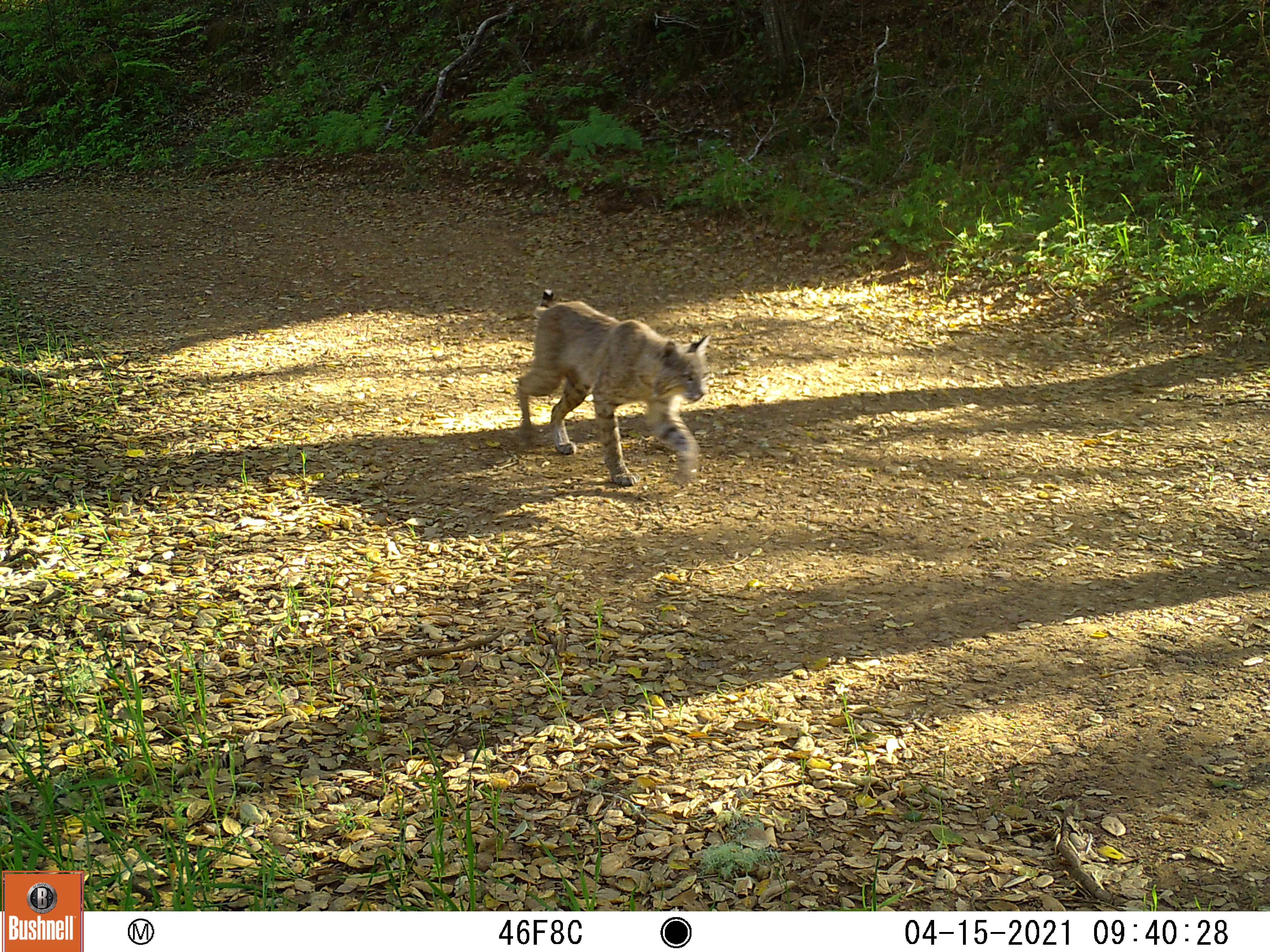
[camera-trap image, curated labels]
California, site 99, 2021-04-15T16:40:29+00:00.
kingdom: Animalia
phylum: Chordata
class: Mammalia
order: Carnivora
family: Felidae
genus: Lynx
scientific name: Lynx rufus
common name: bobcat